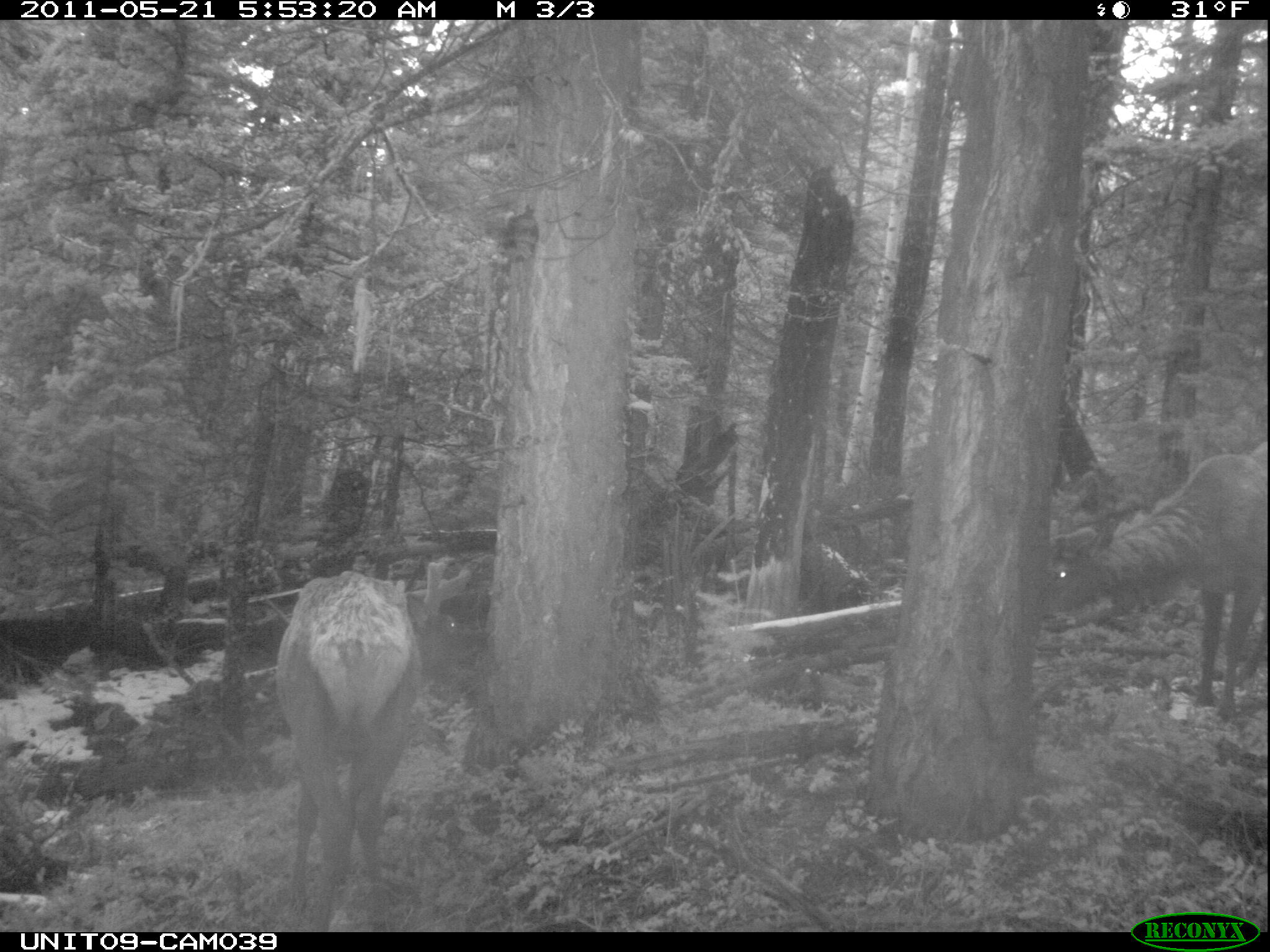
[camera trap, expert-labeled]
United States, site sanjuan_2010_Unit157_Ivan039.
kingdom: Animalia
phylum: Chordata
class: Mammalia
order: Artiodactyla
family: Cervidae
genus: Cervus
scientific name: Cervus elaphus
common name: red deer